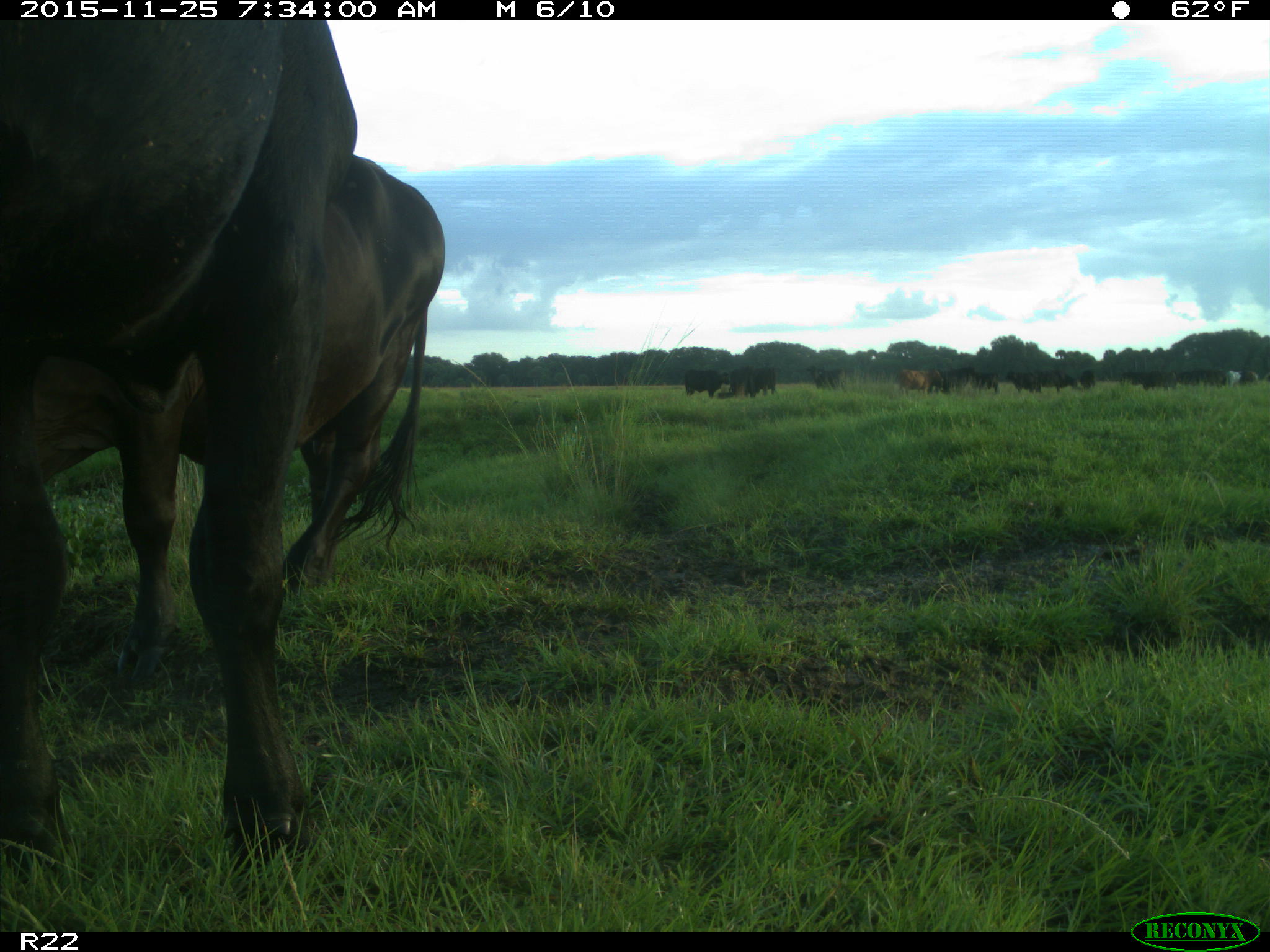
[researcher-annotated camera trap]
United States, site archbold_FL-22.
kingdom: Animalia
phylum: Chordata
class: Mammalia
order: Artiodactyla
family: Bovidae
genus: Bos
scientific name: Bos taurus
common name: domestic cow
Bos taurus (domestic cow).